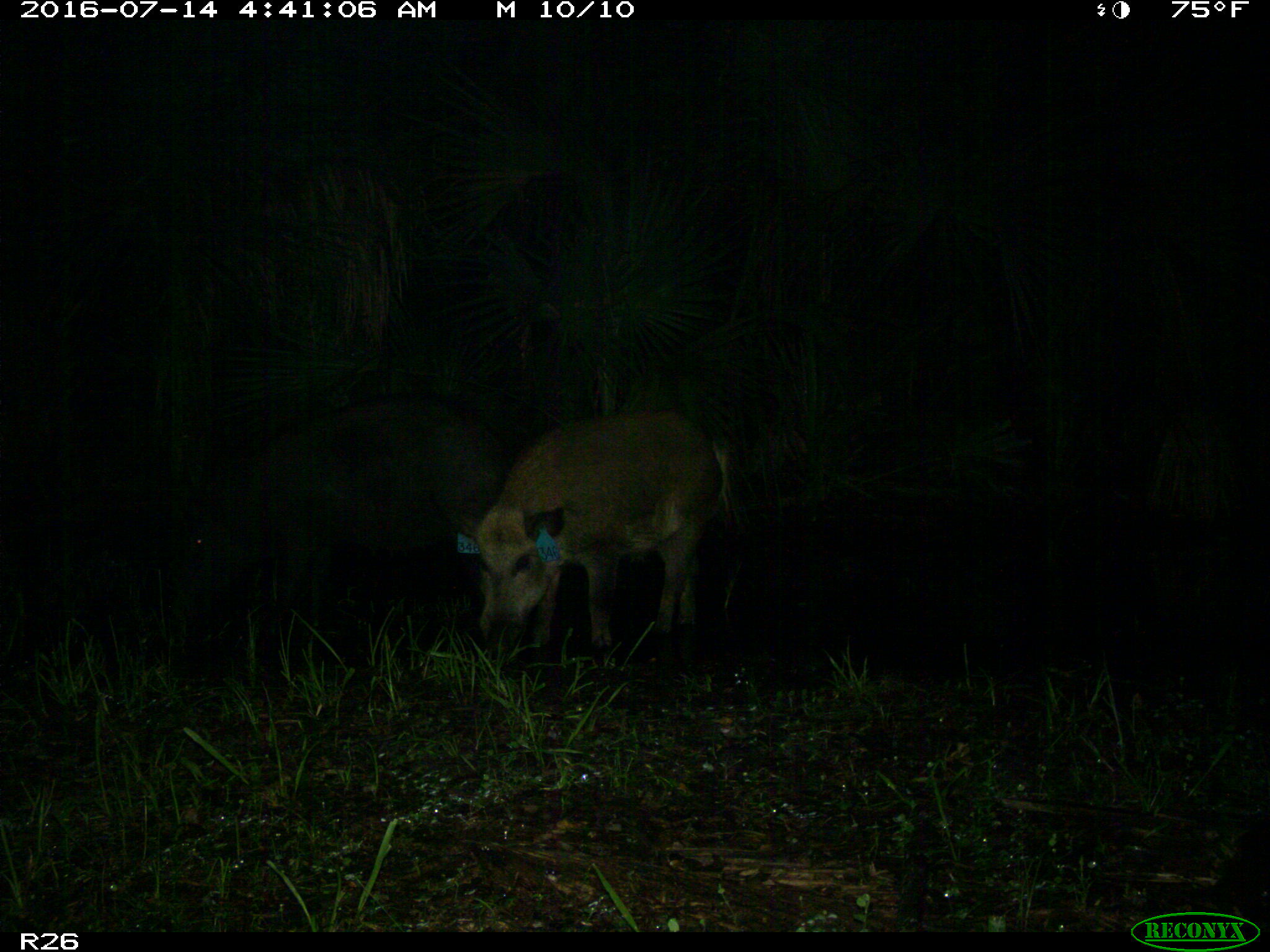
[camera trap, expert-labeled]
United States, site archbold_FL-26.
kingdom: Animalia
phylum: Chordata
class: Mammalia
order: Artiodactyla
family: Suidae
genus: Sus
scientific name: Sus scrofa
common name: wild boar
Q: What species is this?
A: Sus scrofa (wild boar).